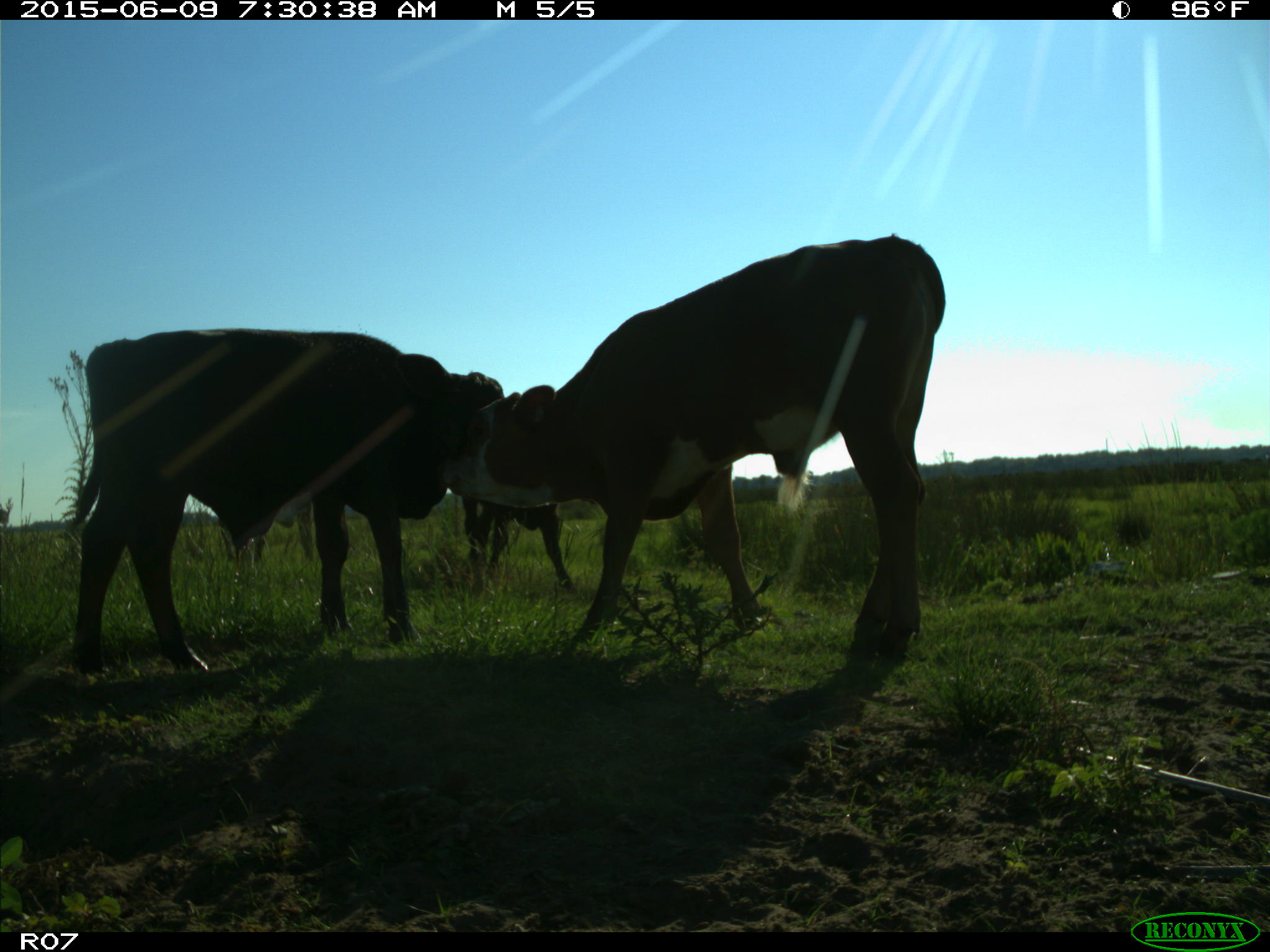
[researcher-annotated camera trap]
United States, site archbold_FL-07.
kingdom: Animalia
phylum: Chordata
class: Mammalia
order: Artiodactyla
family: Bovidae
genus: Bos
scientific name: Bos taurus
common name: domestic cow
Bos taurus (domestic cow).